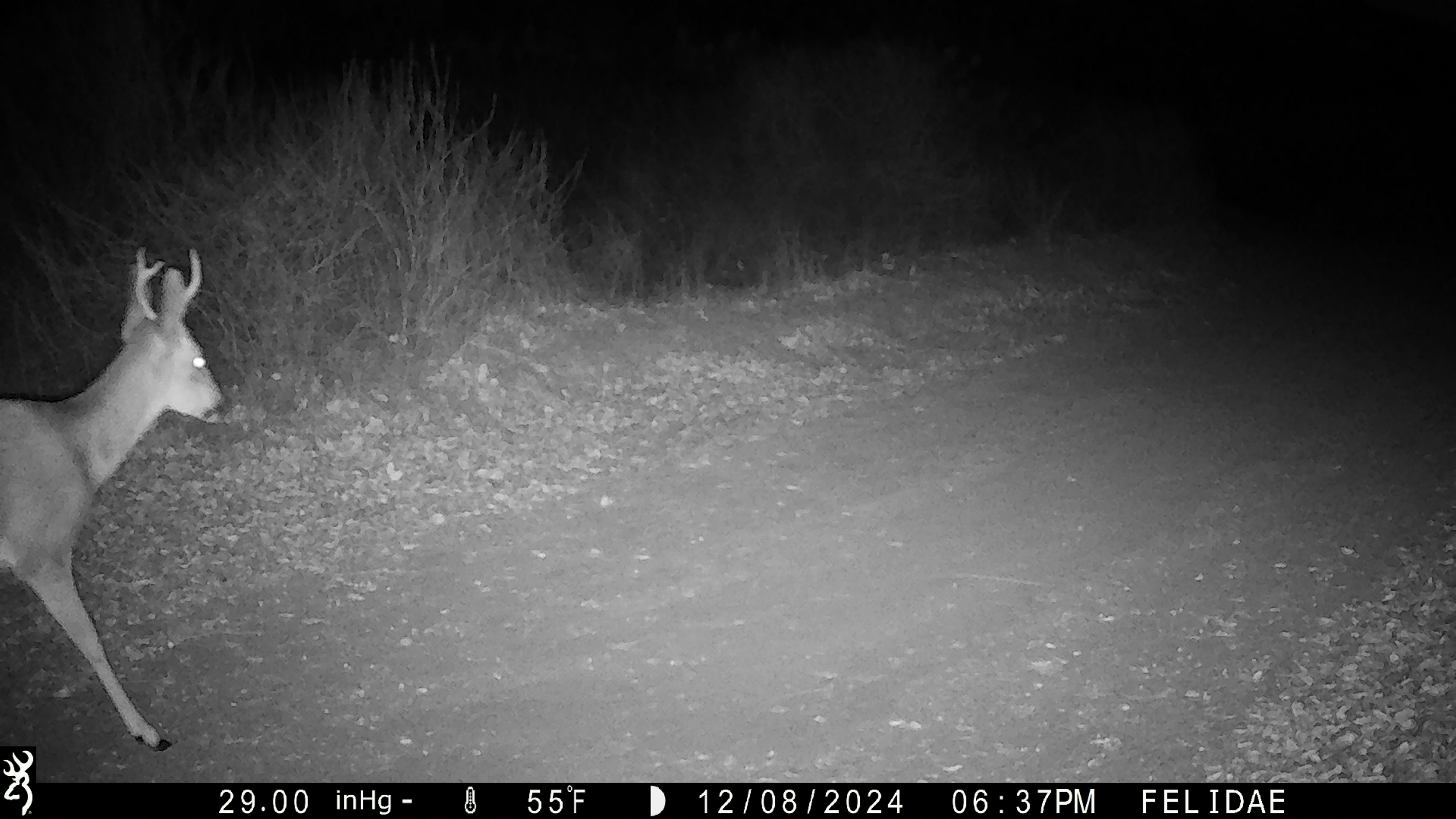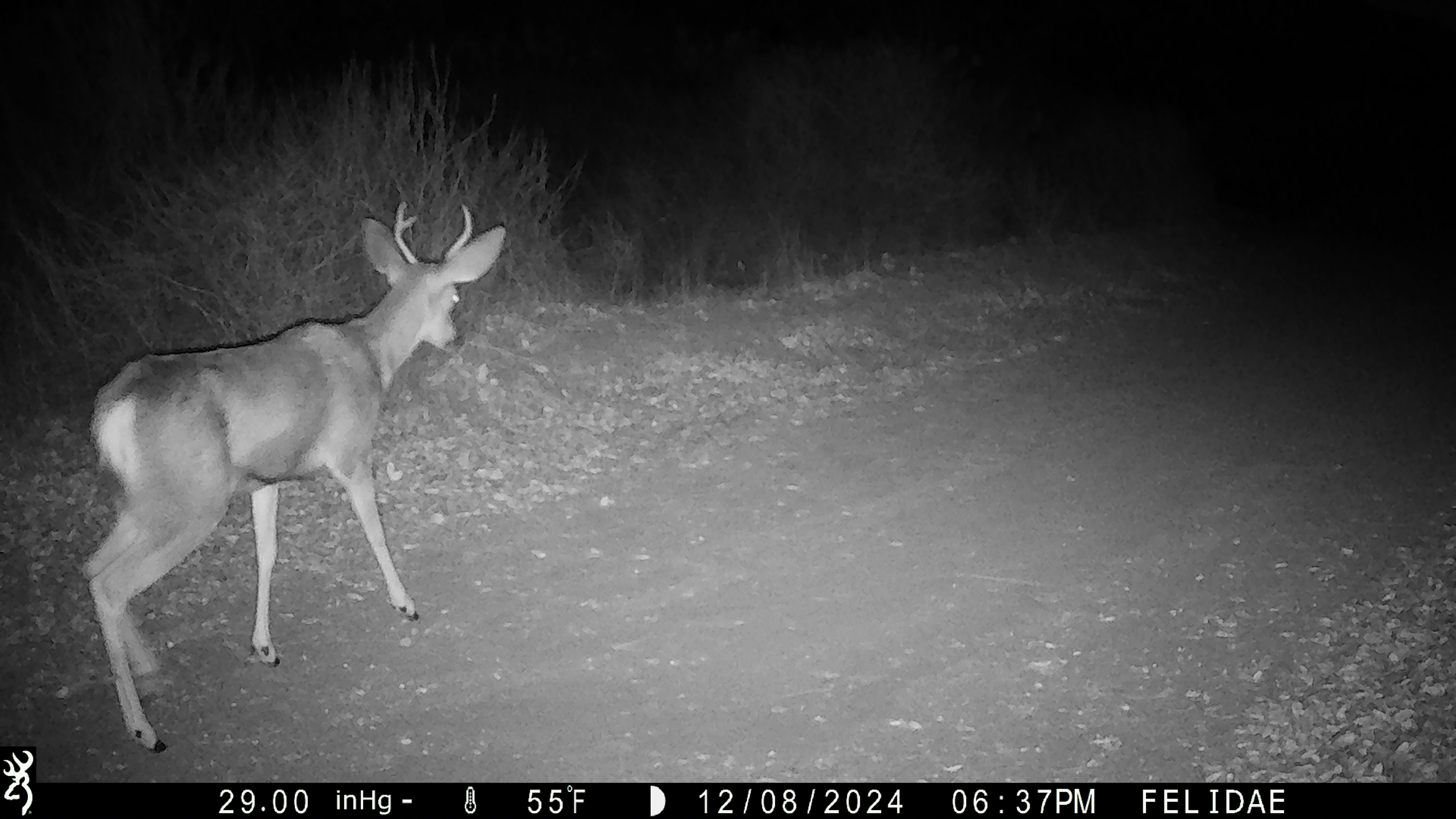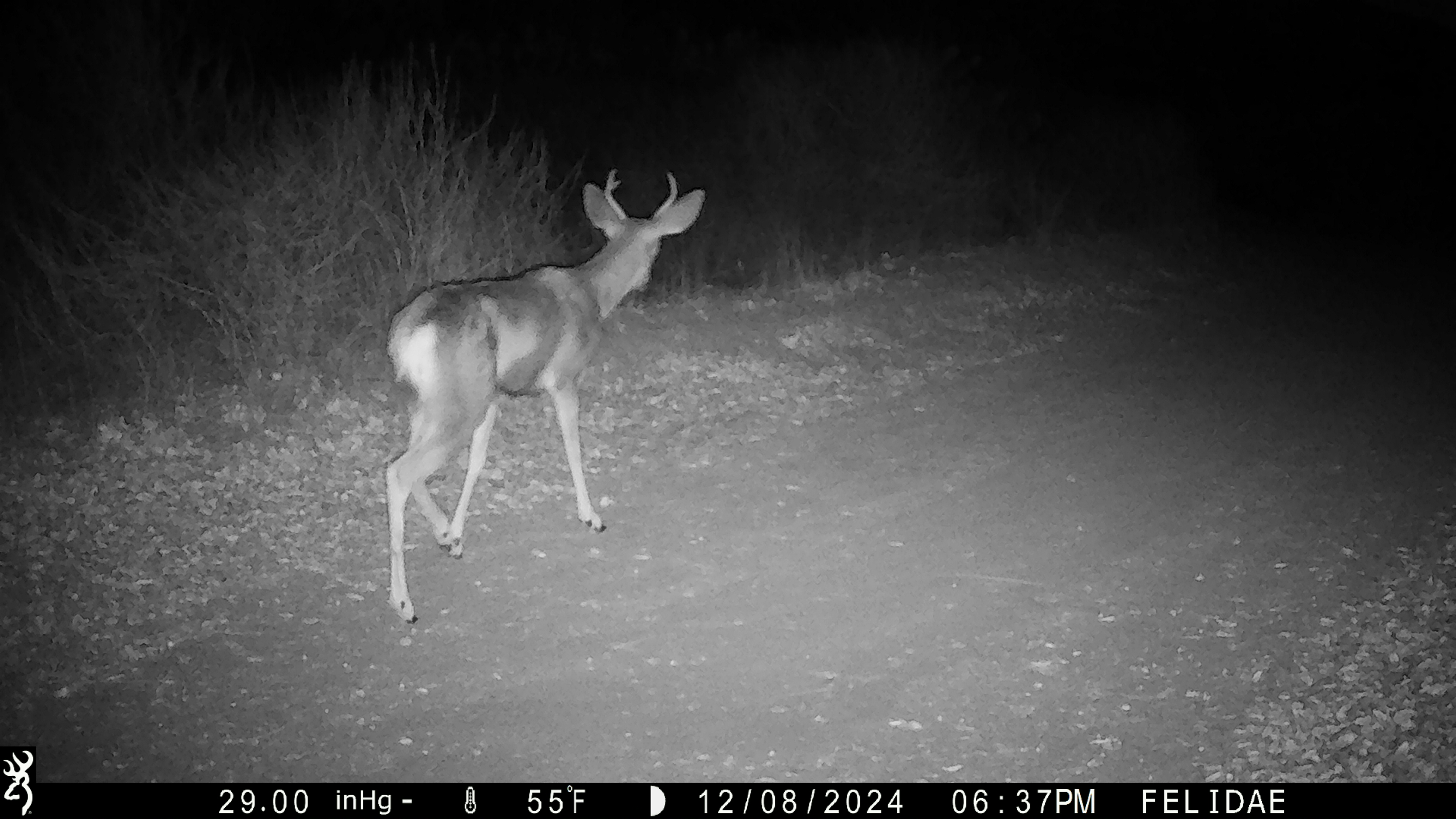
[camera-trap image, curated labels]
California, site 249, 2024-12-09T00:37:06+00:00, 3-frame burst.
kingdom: Animalia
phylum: Chordata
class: Mammalia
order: Artiodactyla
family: Cervidae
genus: Odocoileus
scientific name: Odocoileus hemionus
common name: mule deer